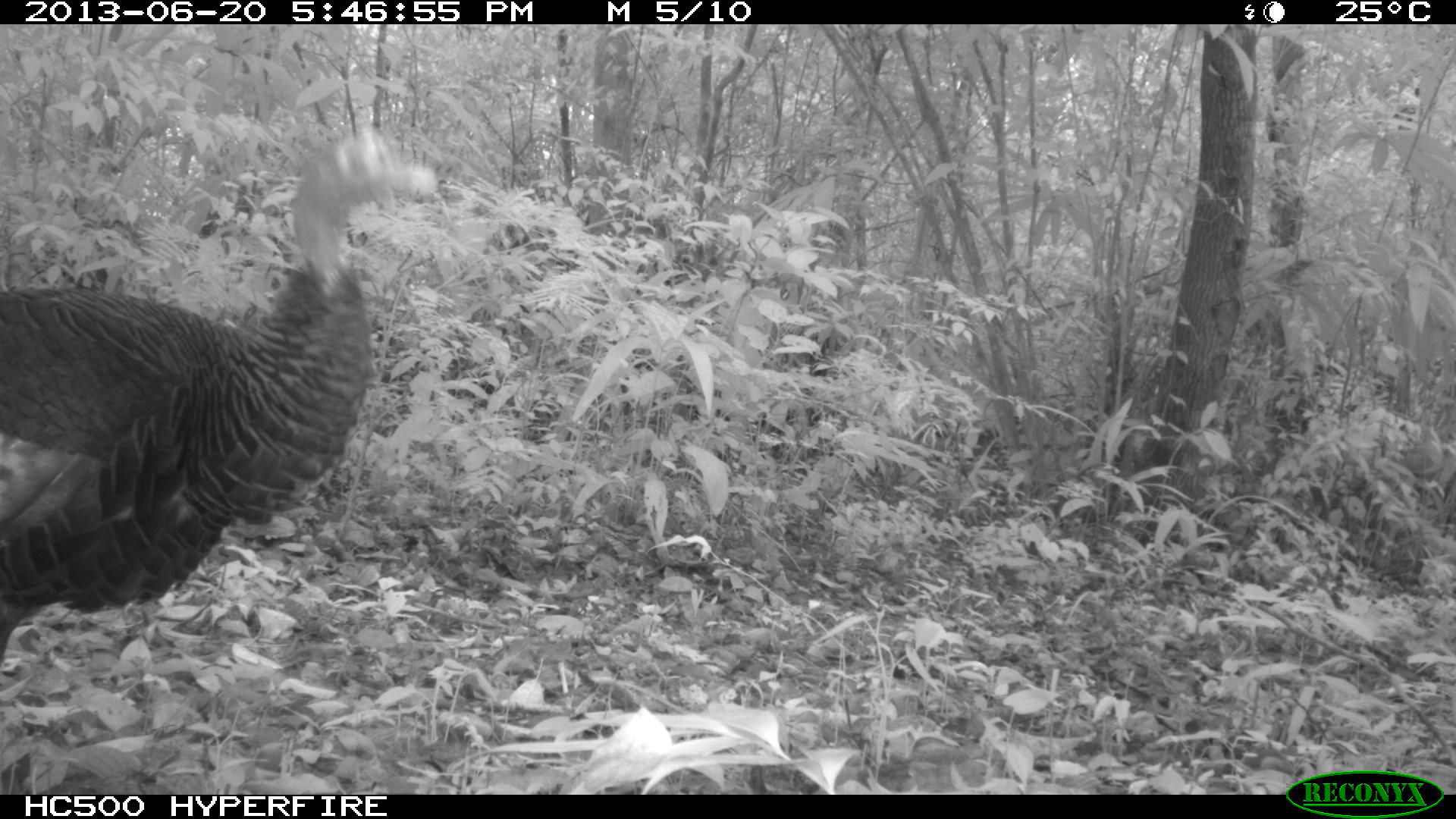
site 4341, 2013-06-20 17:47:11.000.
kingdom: Animalia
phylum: Chordata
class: Aves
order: Galliformes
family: Phasianidae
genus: Meleagris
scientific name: Meleagris ocellata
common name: ocellated turkey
Meleagris ocellata (ocellated turkey), count 1.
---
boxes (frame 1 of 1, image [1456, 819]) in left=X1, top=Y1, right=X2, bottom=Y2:
meleagris ocellata: left=0, top=125, right=437, bottom=677